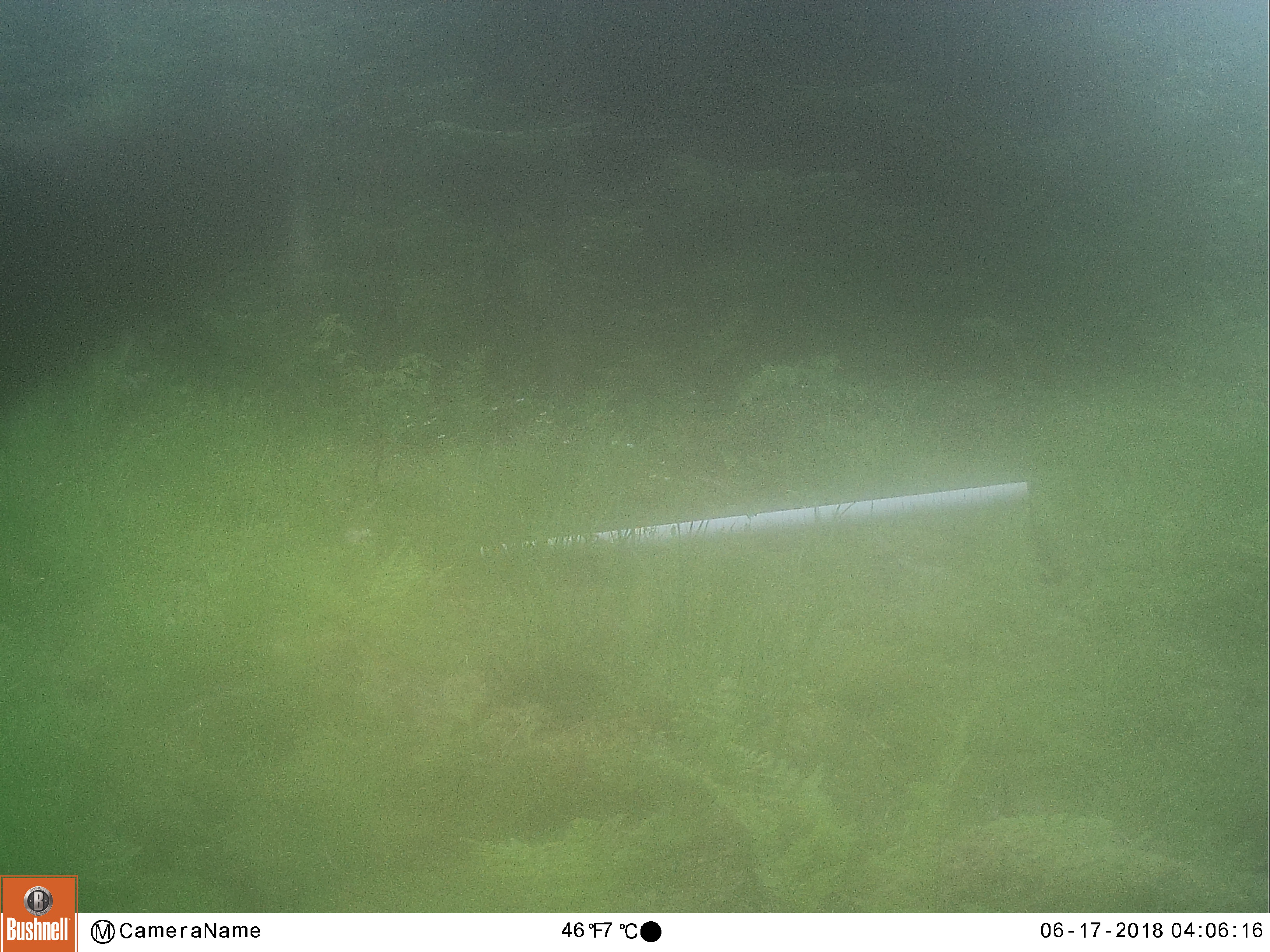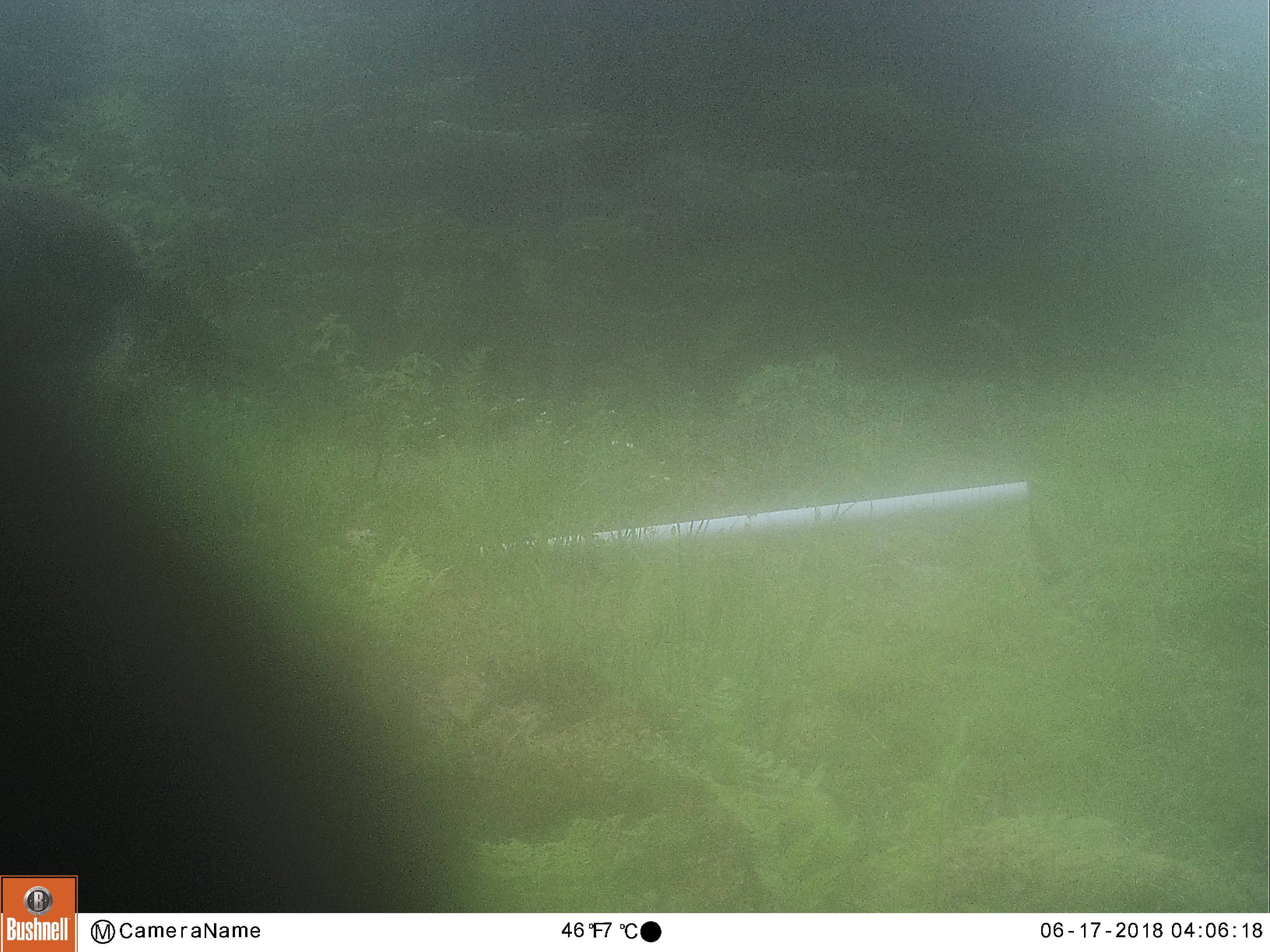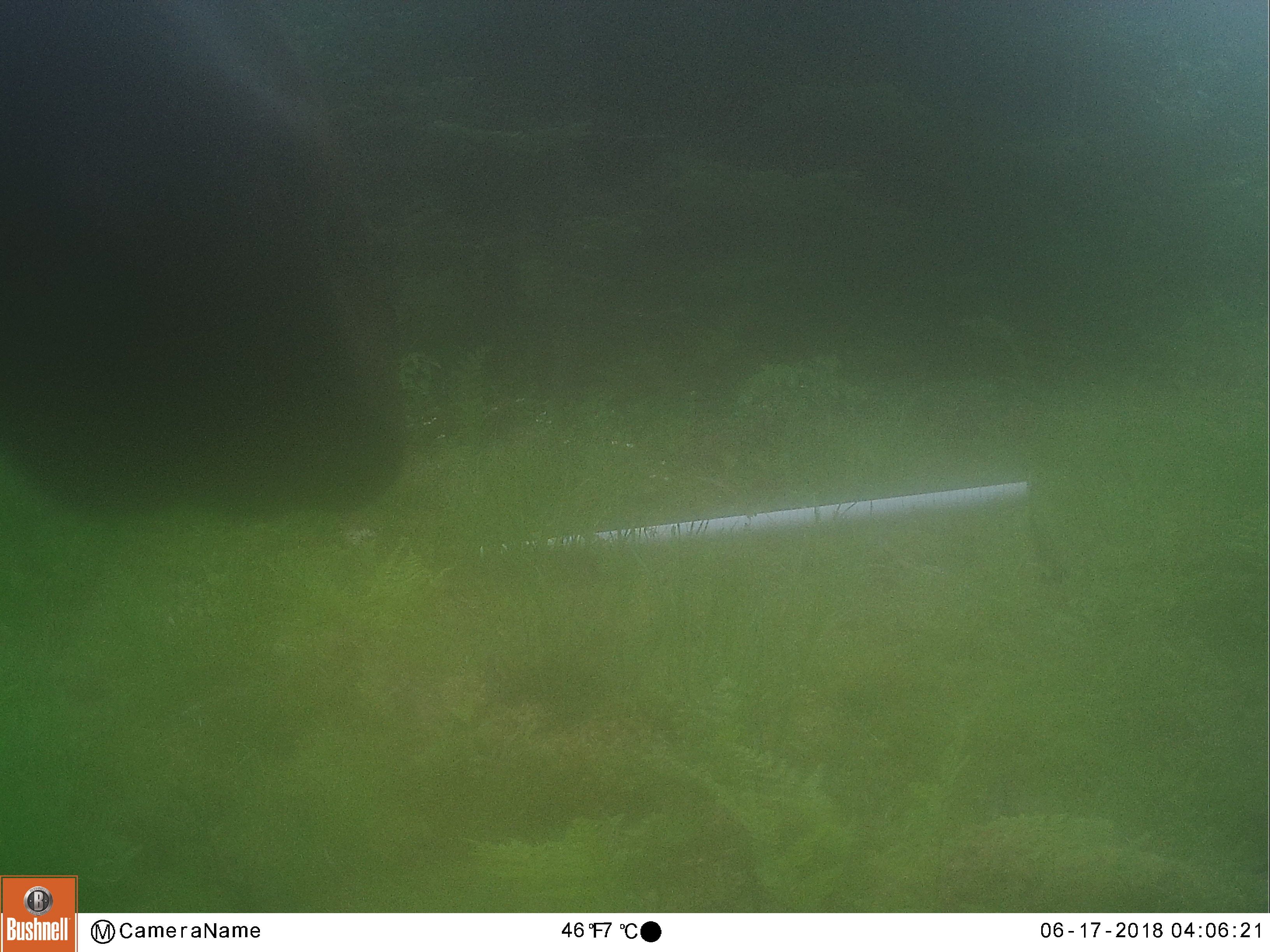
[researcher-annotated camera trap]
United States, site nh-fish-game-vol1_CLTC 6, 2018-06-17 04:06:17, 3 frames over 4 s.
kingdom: Animalia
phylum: Chordata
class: Mammalia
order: Artiodactyla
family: Cervidae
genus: Alces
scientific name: Alces alces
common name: moose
Moose (Alces alces).